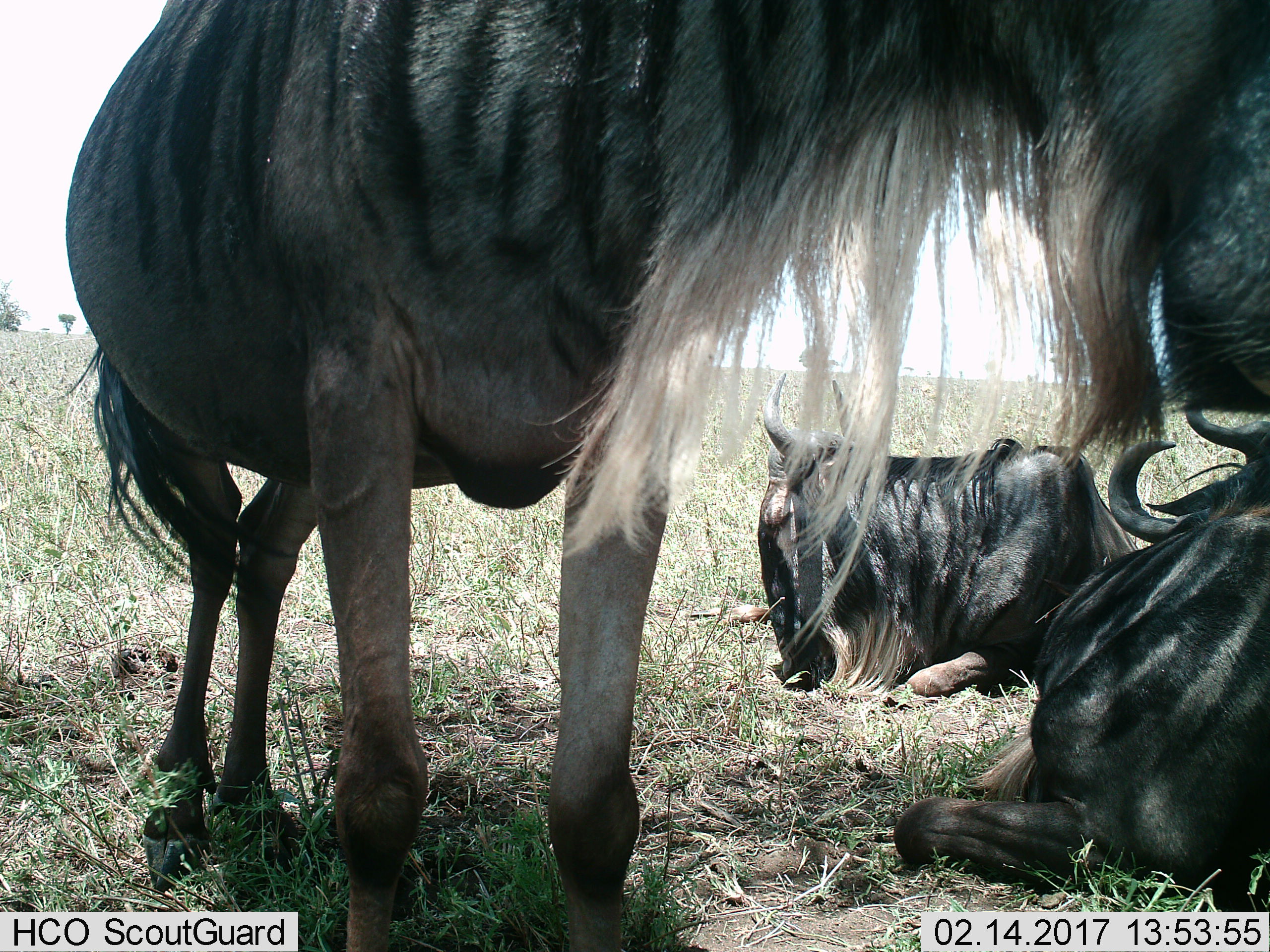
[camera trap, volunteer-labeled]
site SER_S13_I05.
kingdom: Animalia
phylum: Chordata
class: Mammalia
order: Artiodactyla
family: Bovidae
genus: Connochaetes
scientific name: Connochaetes taurinus taurinus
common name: blue wildebeest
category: wildebeestblue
Wildebeestblue (blue wildebeest) (Connochaetes taurinus taurinus), count 4. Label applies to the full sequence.